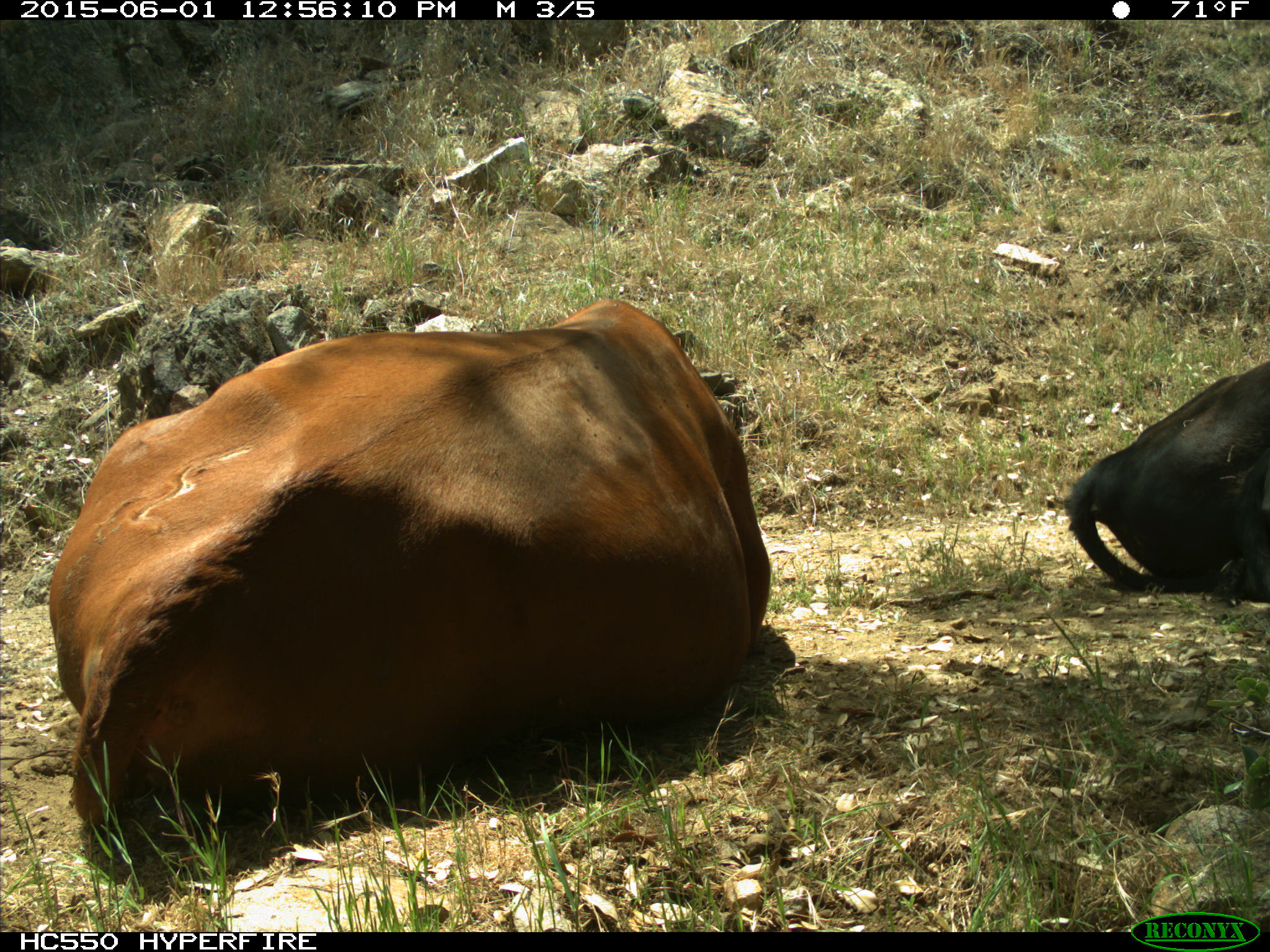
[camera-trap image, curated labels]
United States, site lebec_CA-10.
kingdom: Animalia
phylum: Chordata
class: Mammalia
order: Artiodactyla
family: Bovidae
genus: Bos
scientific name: Bos taurus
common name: domestic cow